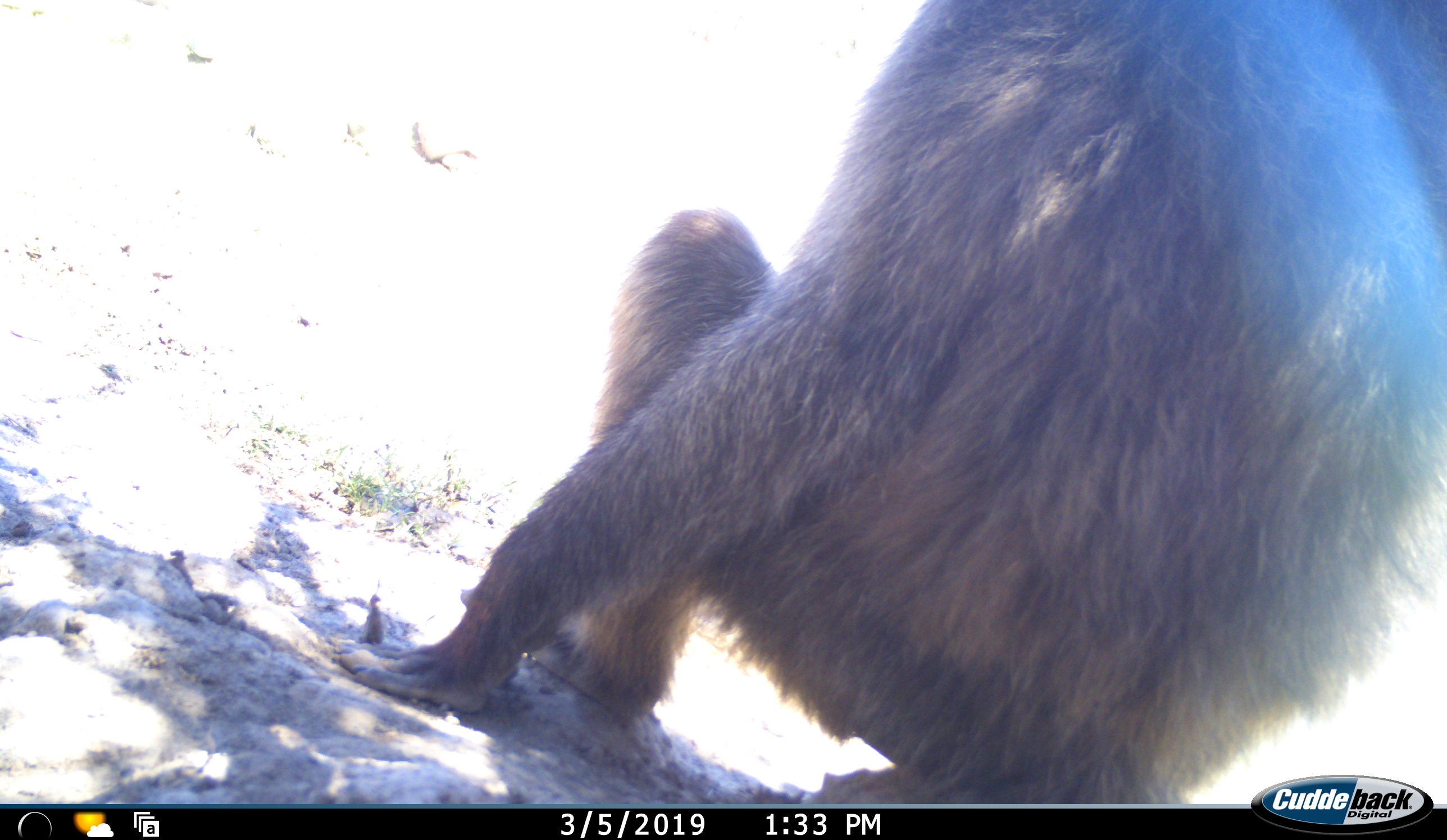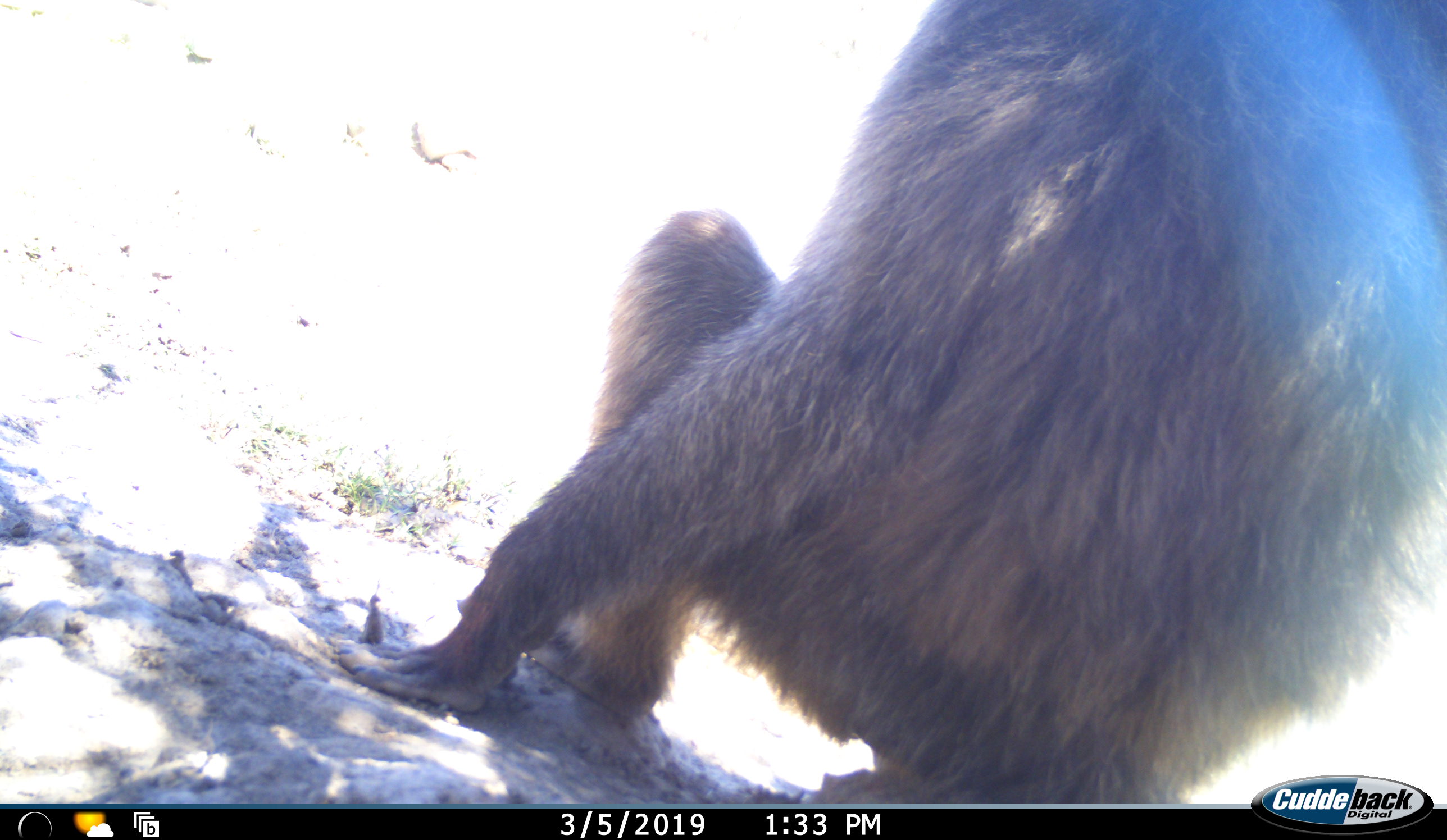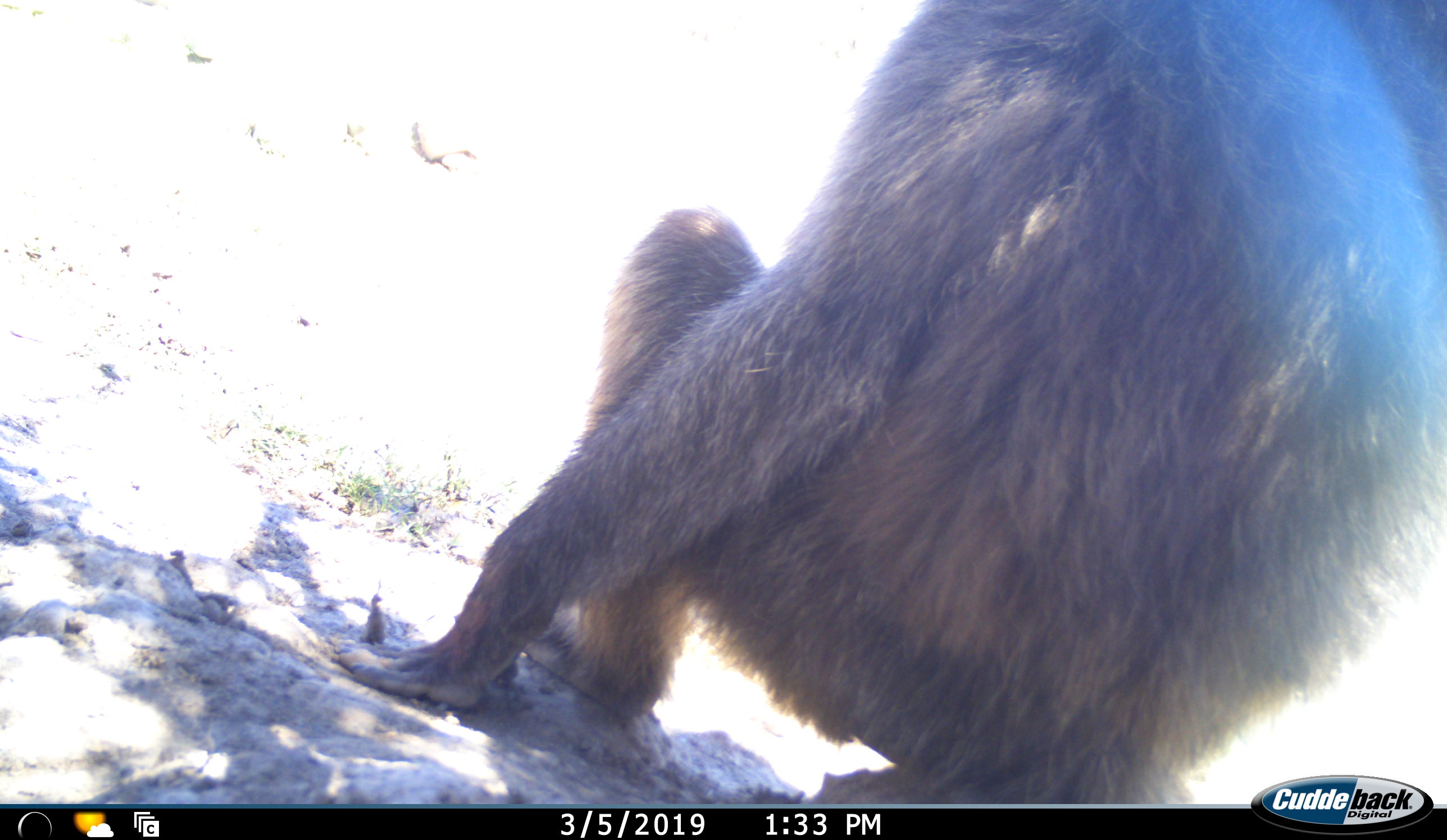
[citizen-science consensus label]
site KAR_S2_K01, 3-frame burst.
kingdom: Animalia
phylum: Chordata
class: Mammalia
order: Primates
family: Cercopithecidae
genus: Papio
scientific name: Papio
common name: baboon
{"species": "baboon (Papio)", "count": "1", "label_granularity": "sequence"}